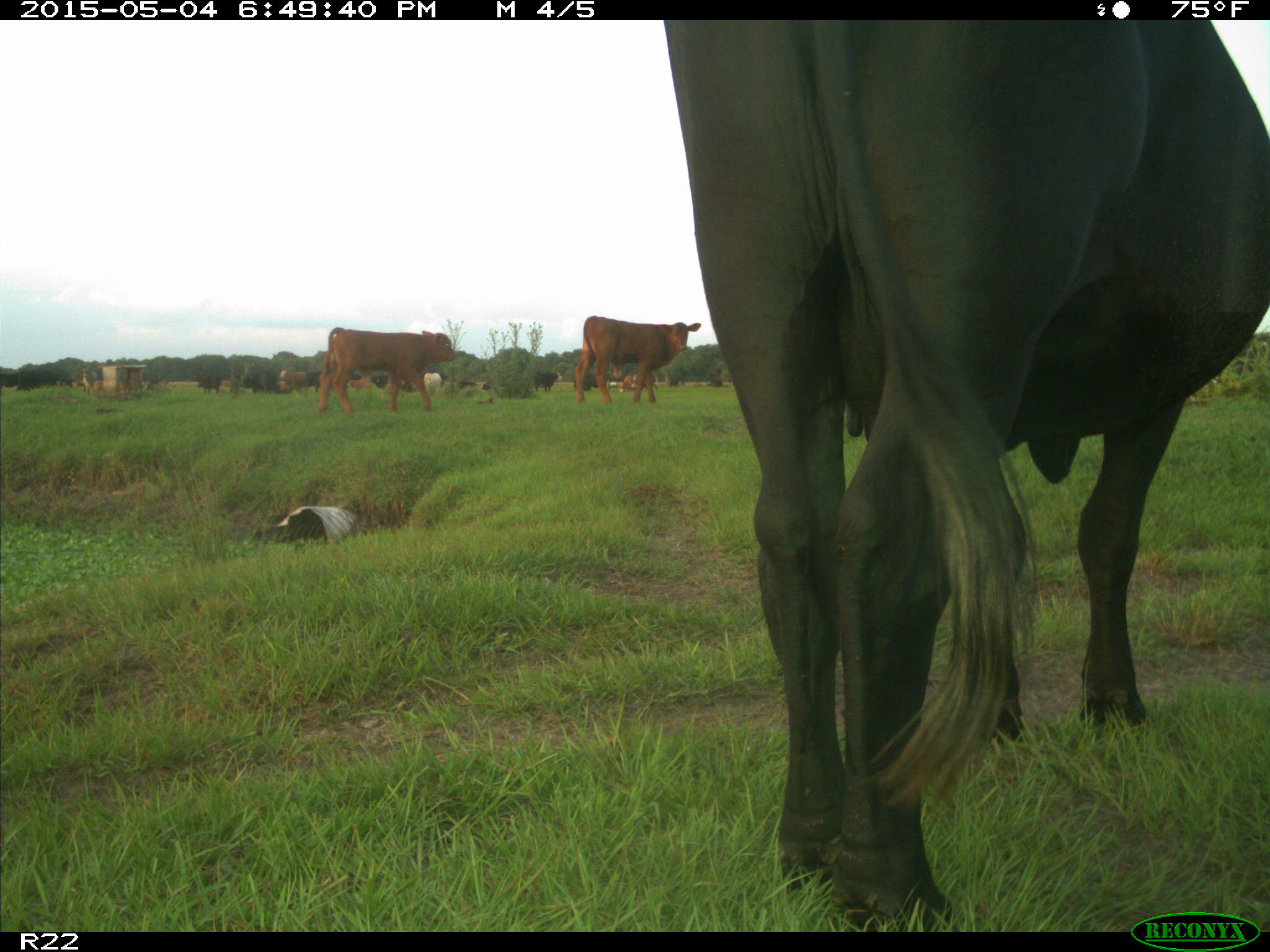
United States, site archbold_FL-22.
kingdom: Animalia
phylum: Chordata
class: Mammalia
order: Artiodactyla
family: Bovidae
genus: Bos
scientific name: Bos taurus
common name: domestic cow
Bos taurus (domestic cow).